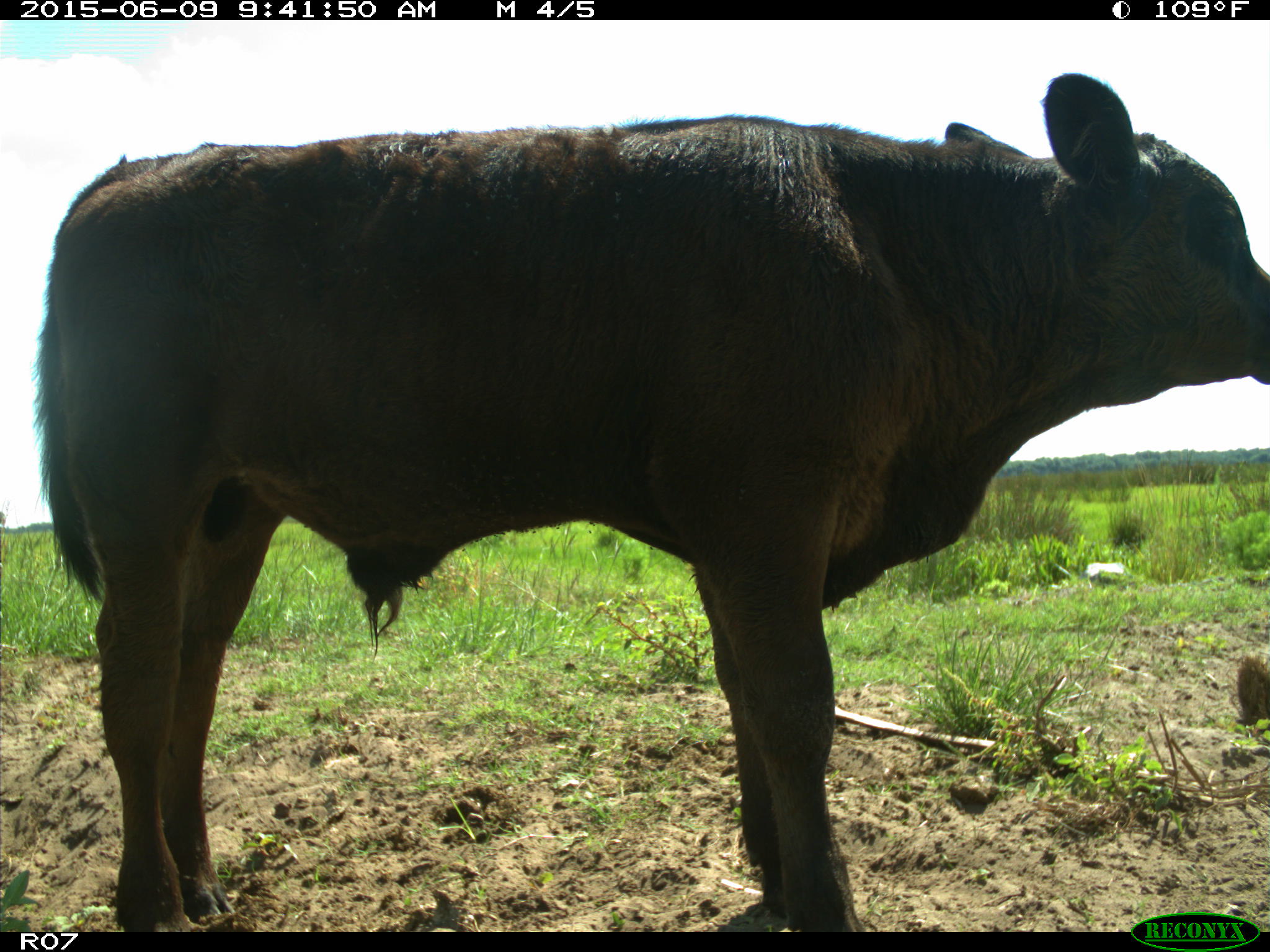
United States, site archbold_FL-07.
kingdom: Animalia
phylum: Chordata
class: Mammalia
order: Artiodactyla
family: Bovidae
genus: Bos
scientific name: Bos taurus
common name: domestic cow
Bos taurus (domestic cow).